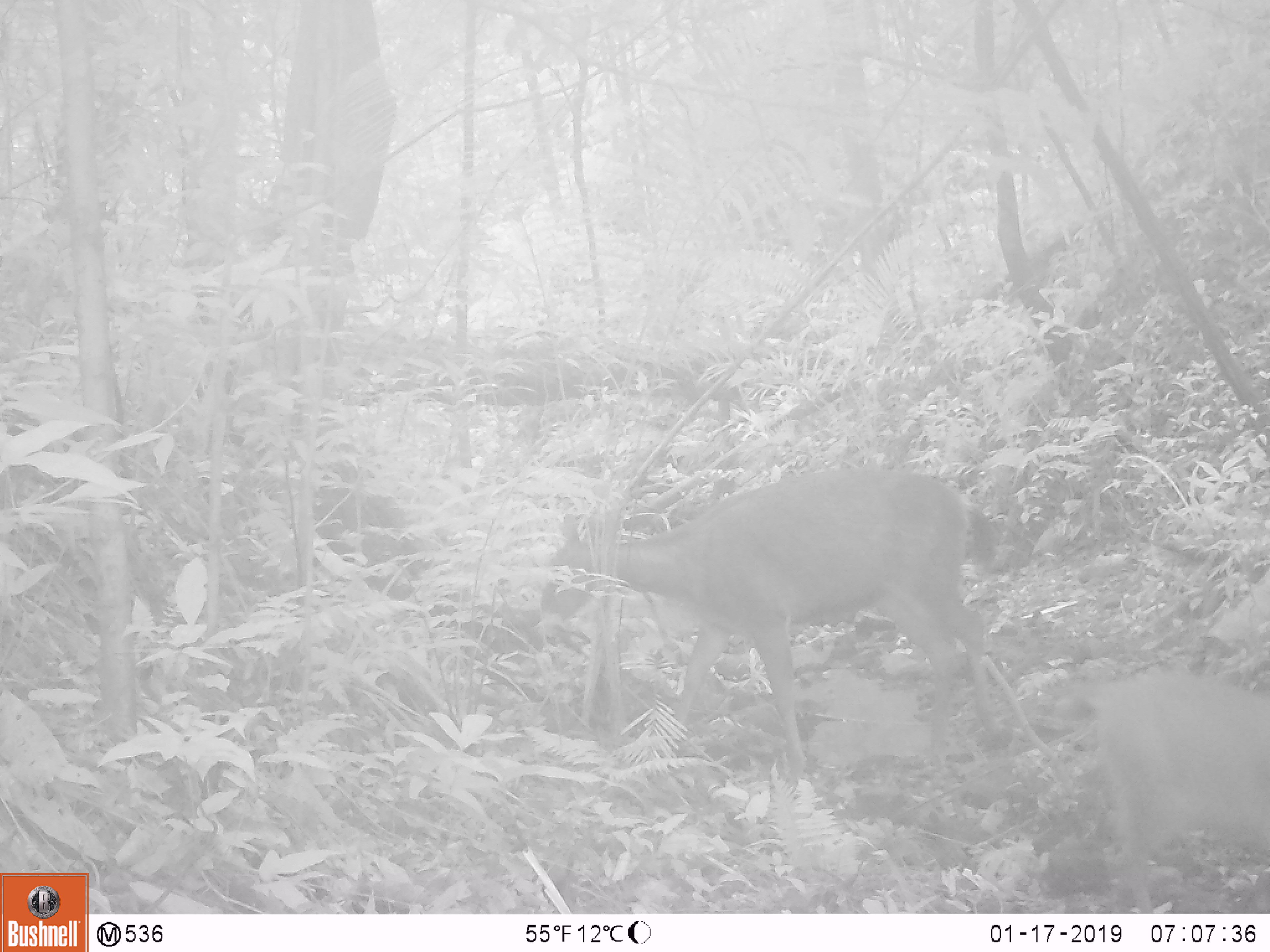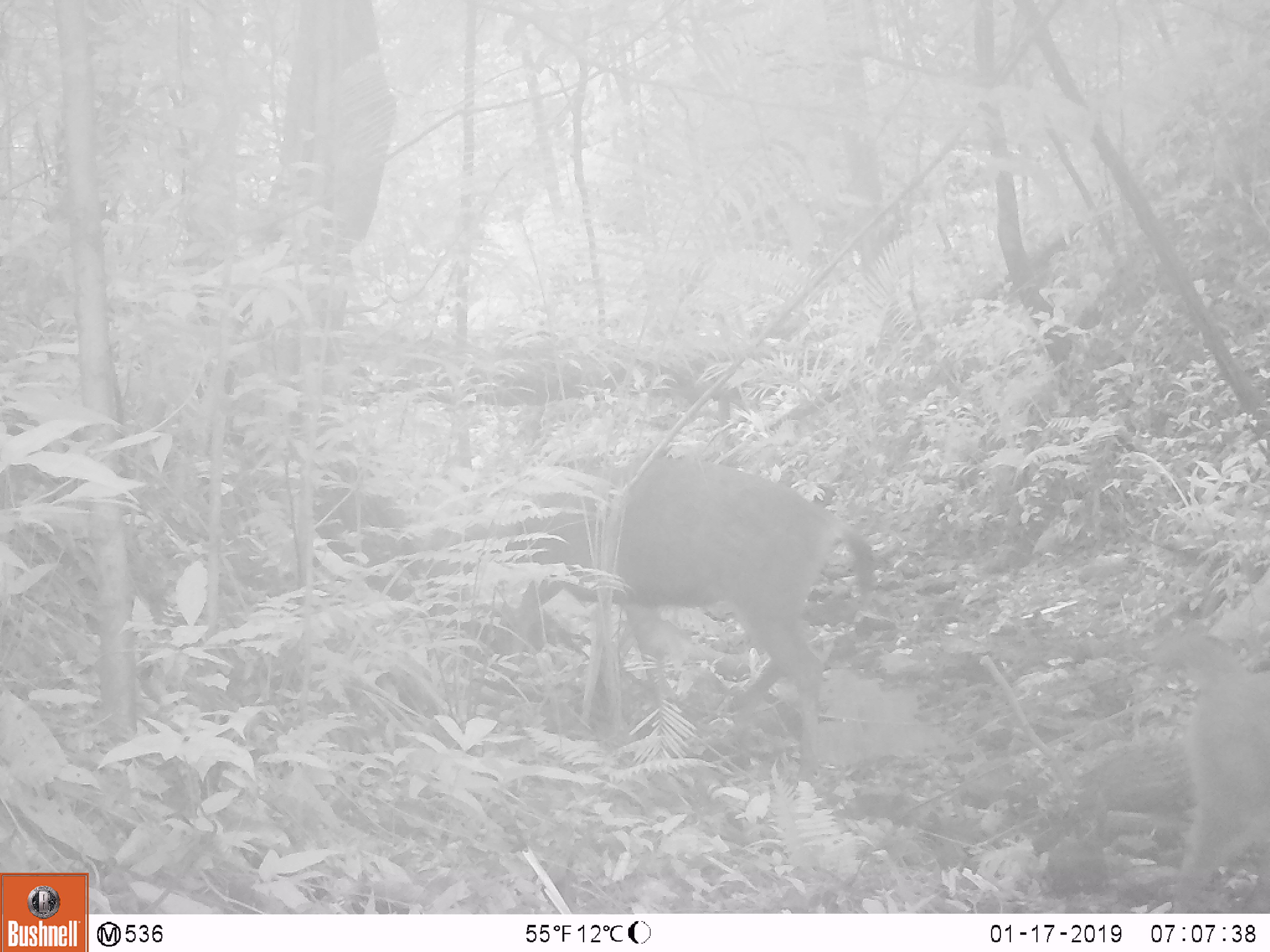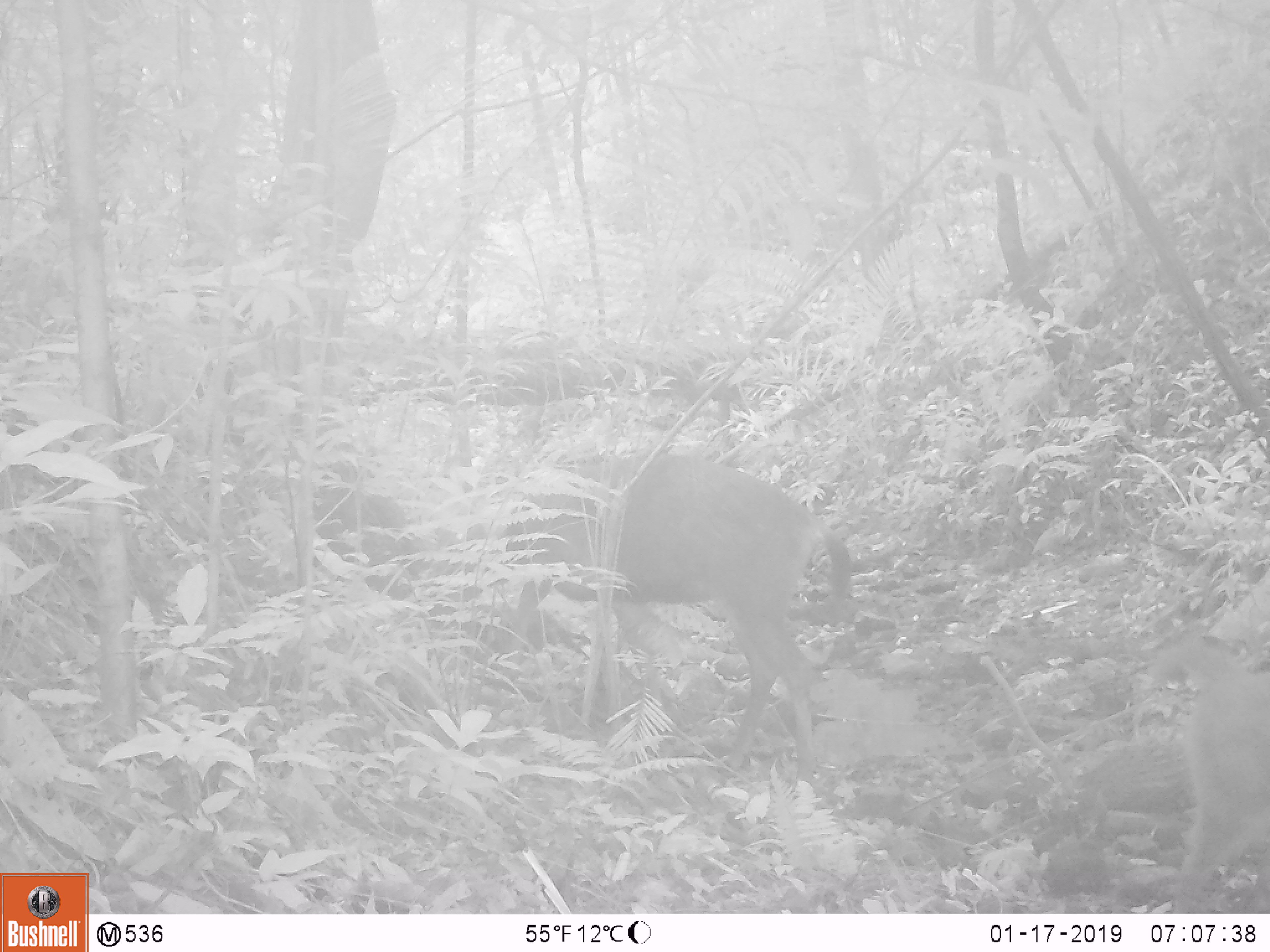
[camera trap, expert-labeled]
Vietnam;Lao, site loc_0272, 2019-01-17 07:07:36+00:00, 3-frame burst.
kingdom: Animalia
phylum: Chordata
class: Mammalia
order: Artiodactyla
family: Cervidae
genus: Rusa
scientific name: Rusa unicolor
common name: sambar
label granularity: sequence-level